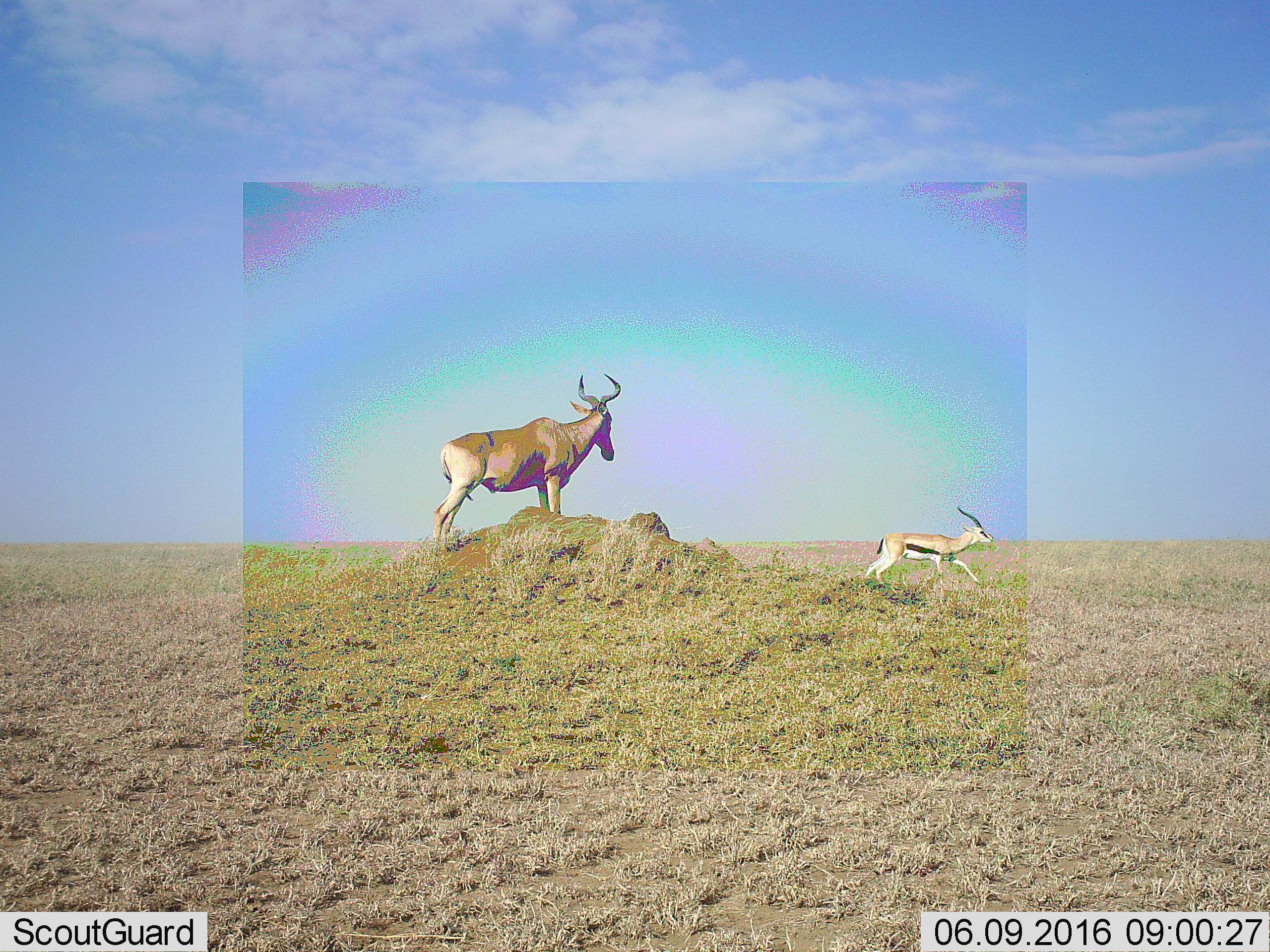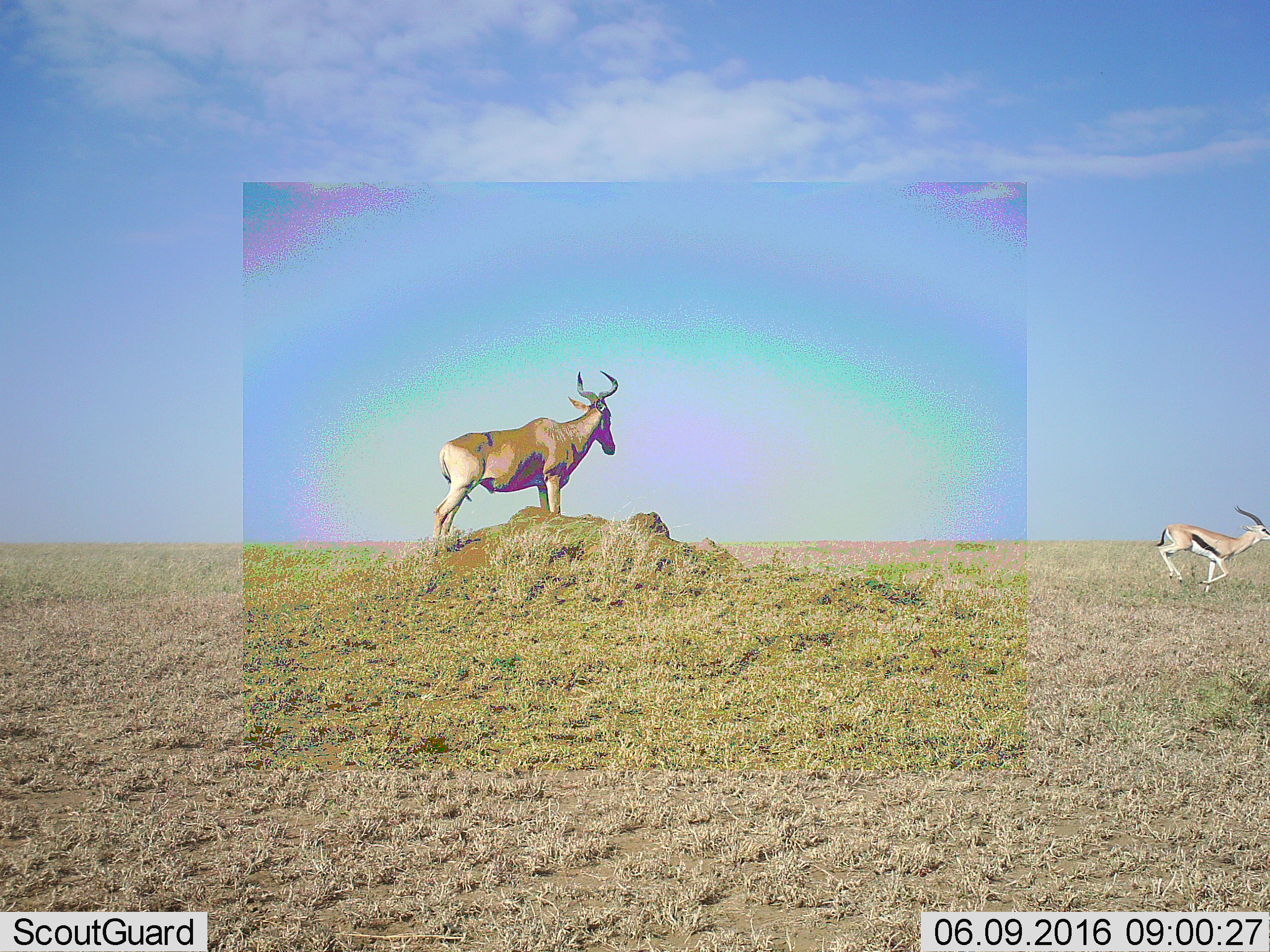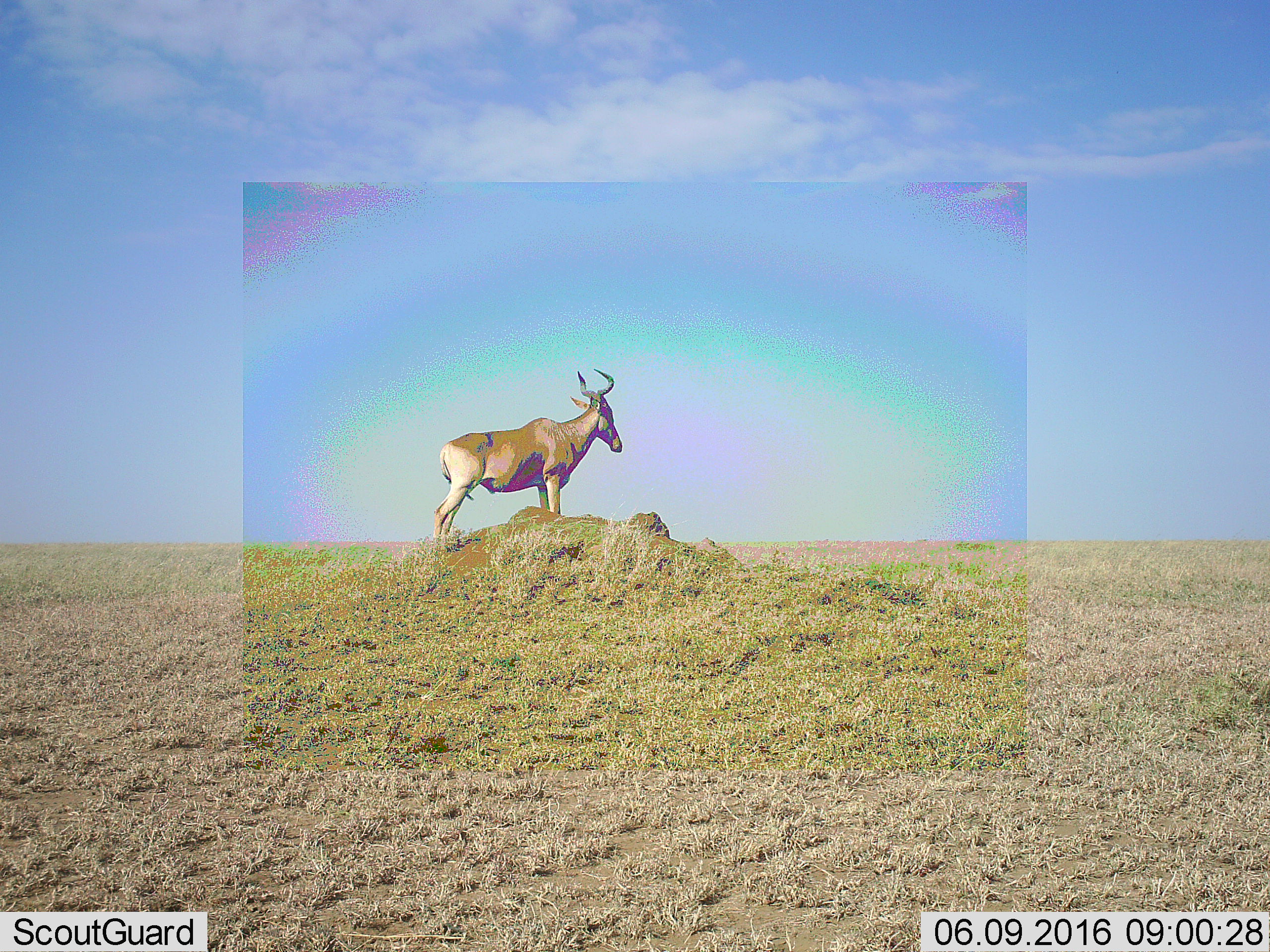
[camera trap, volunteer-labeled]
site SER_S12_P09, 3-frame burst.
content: unidentified animal